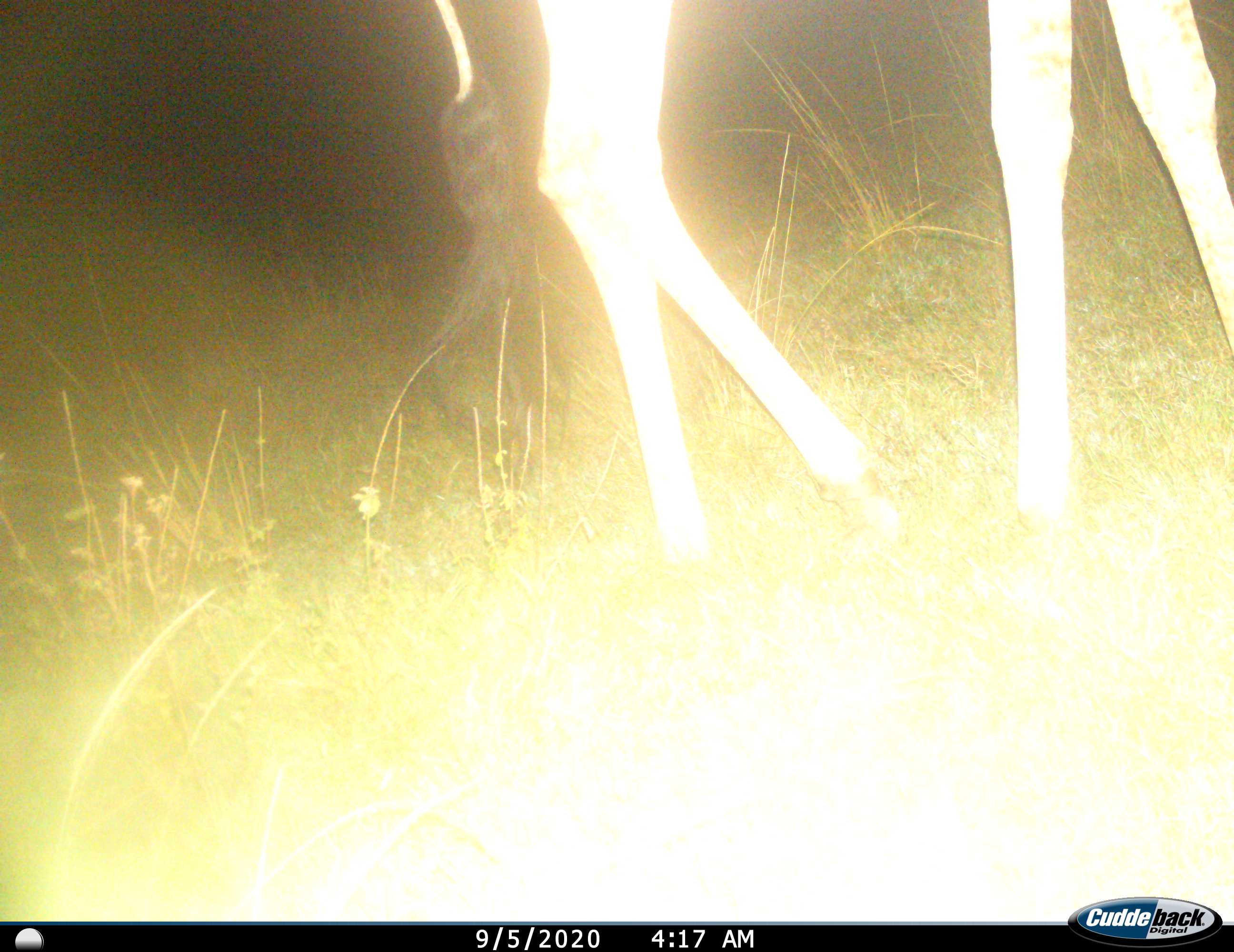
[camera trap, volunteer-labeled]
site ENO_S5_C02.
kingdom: Animalia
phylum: Chordata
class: Mammalia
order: Artiodactyla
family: Giraffidae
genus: Giraffa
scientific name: Giraffa camelopardalis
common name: giraffe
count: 1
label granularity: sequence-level